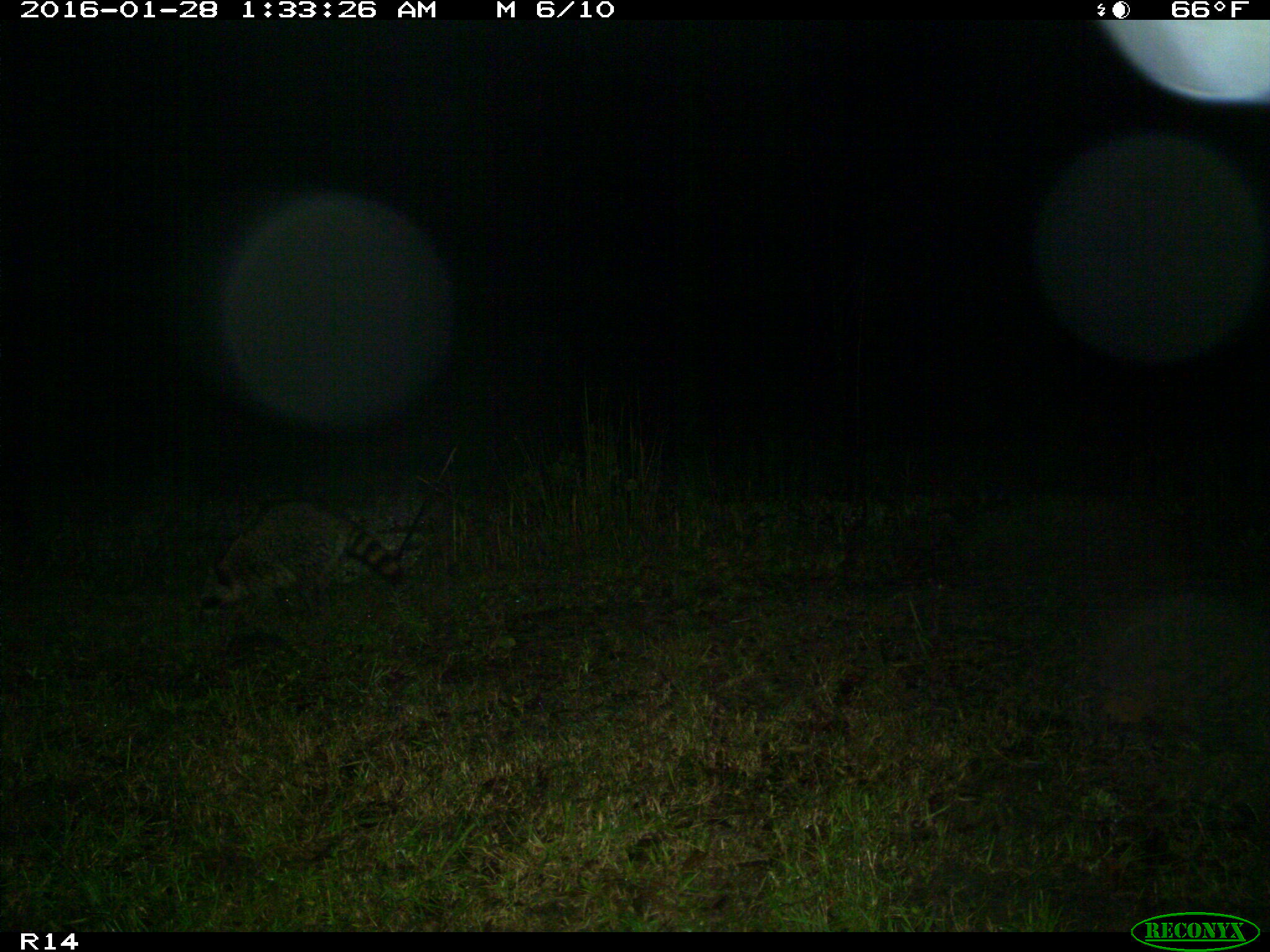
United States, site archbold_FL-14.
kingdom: Animalia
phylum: Chordata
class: Mammalia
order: Carnivora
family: Procyonidae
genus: Procyon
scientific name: Procyon lotor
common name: common raccoon